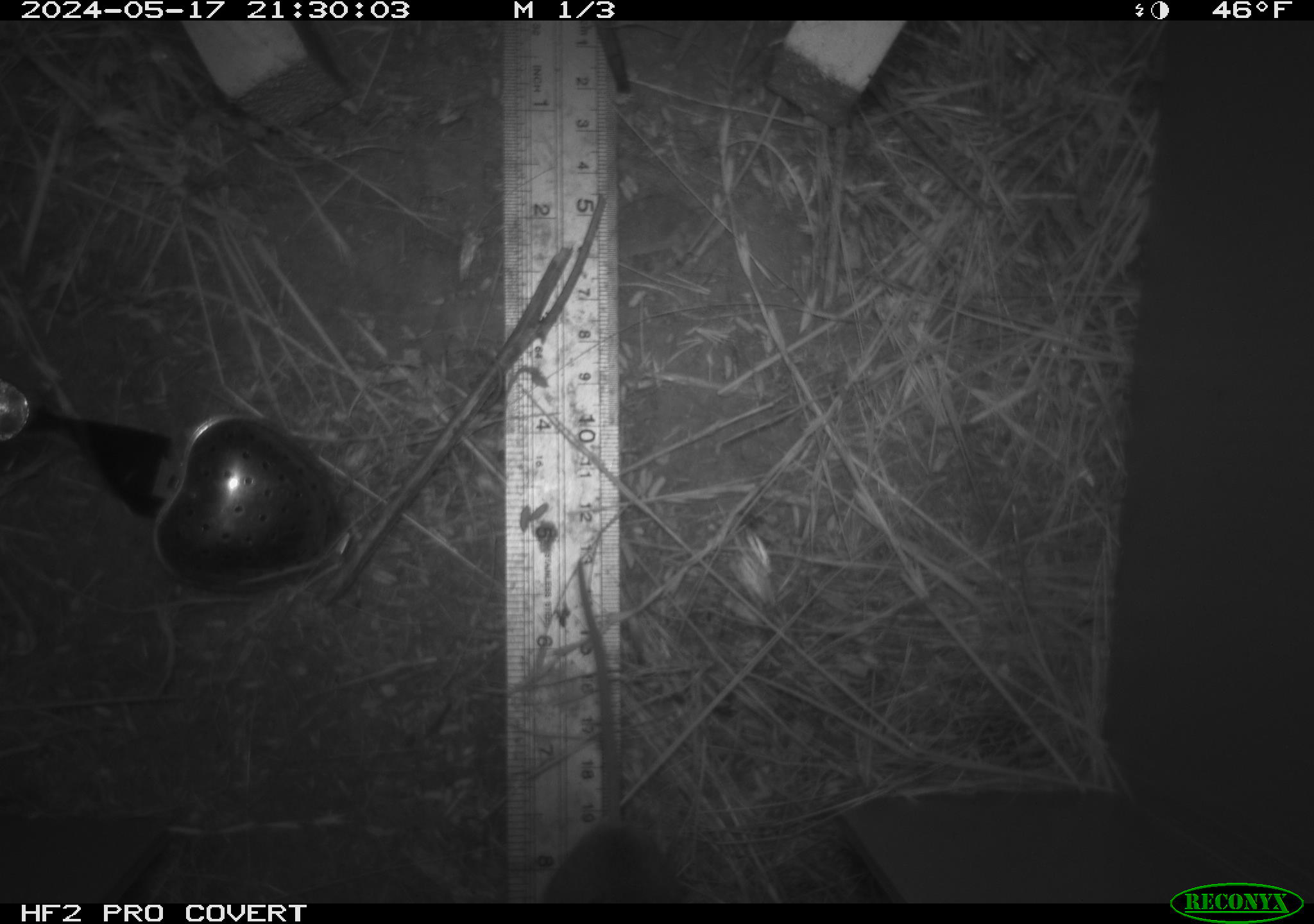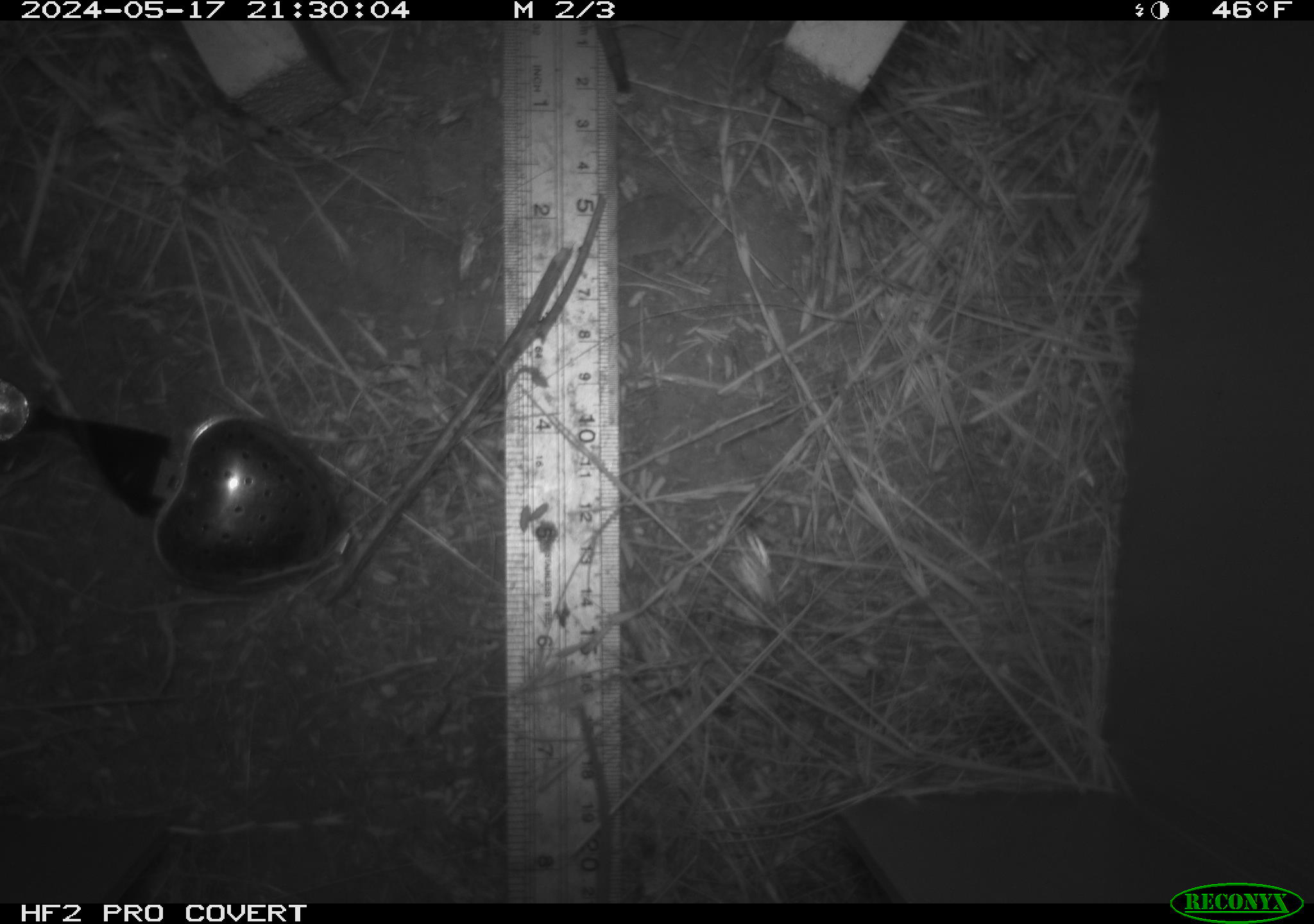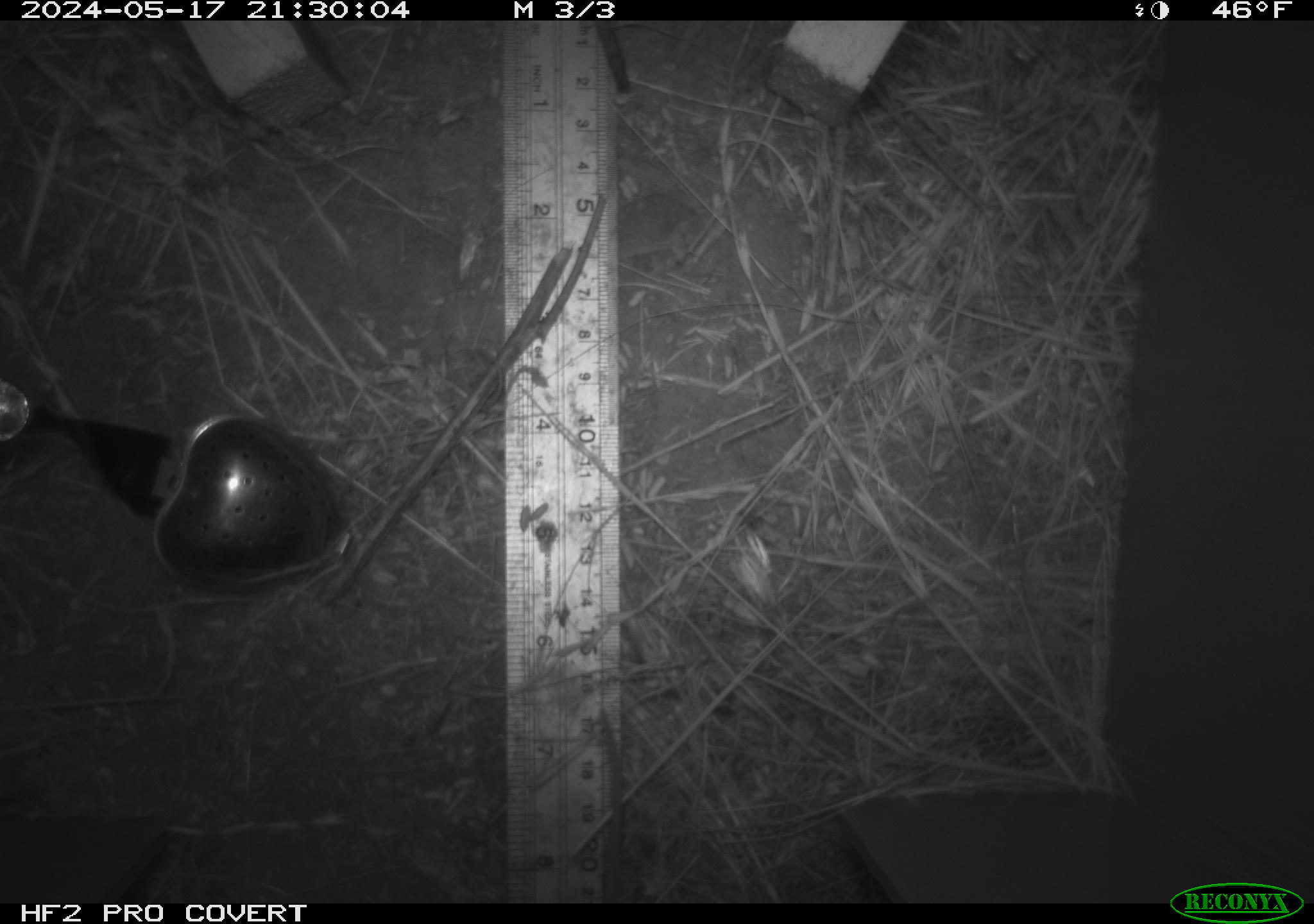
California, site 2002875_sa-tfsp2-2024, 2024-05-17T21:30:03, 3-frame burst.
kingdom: Animalia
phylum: Chordata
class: Mammalia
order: Rodentia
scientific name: Rodentia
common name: rodent